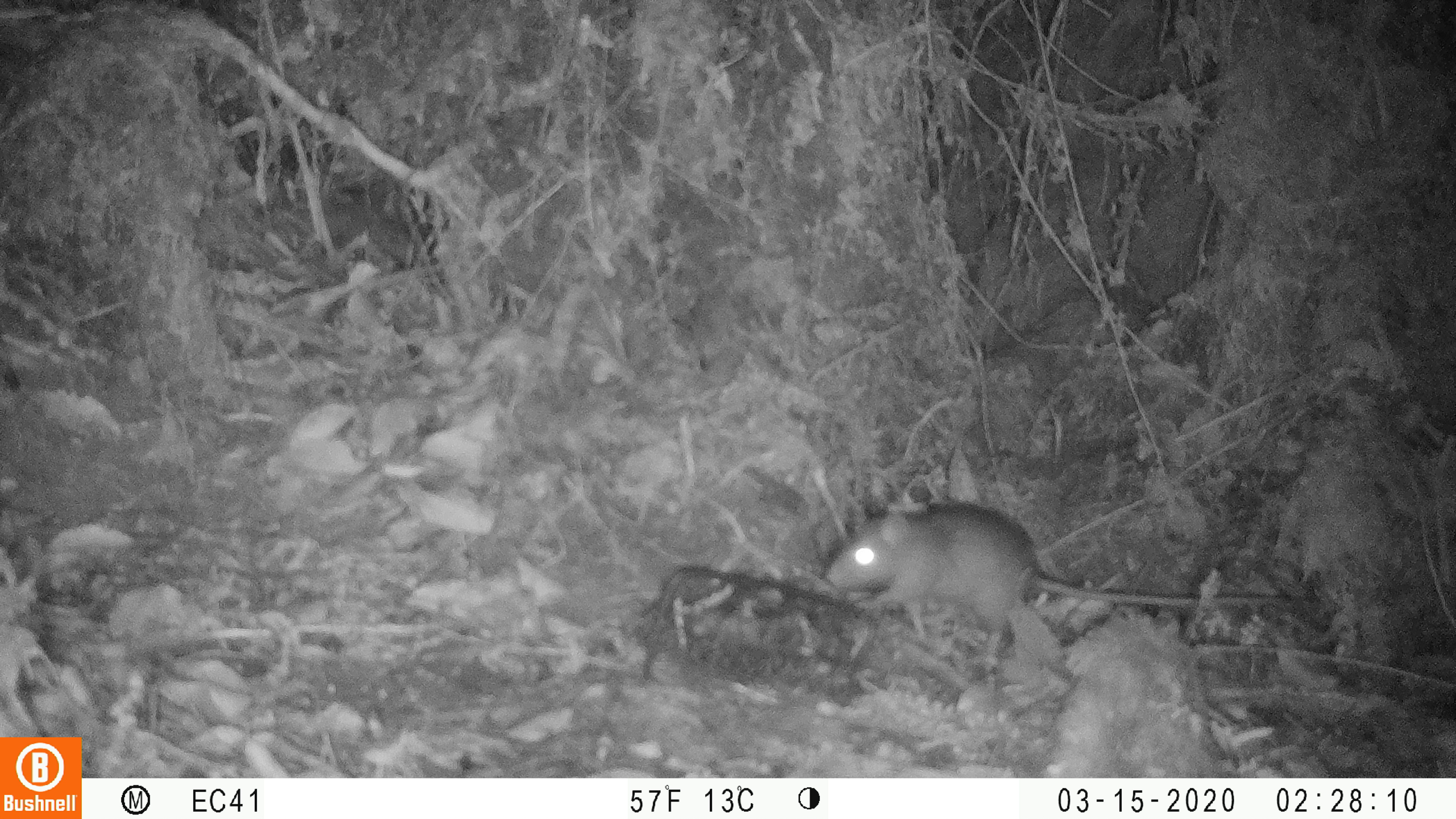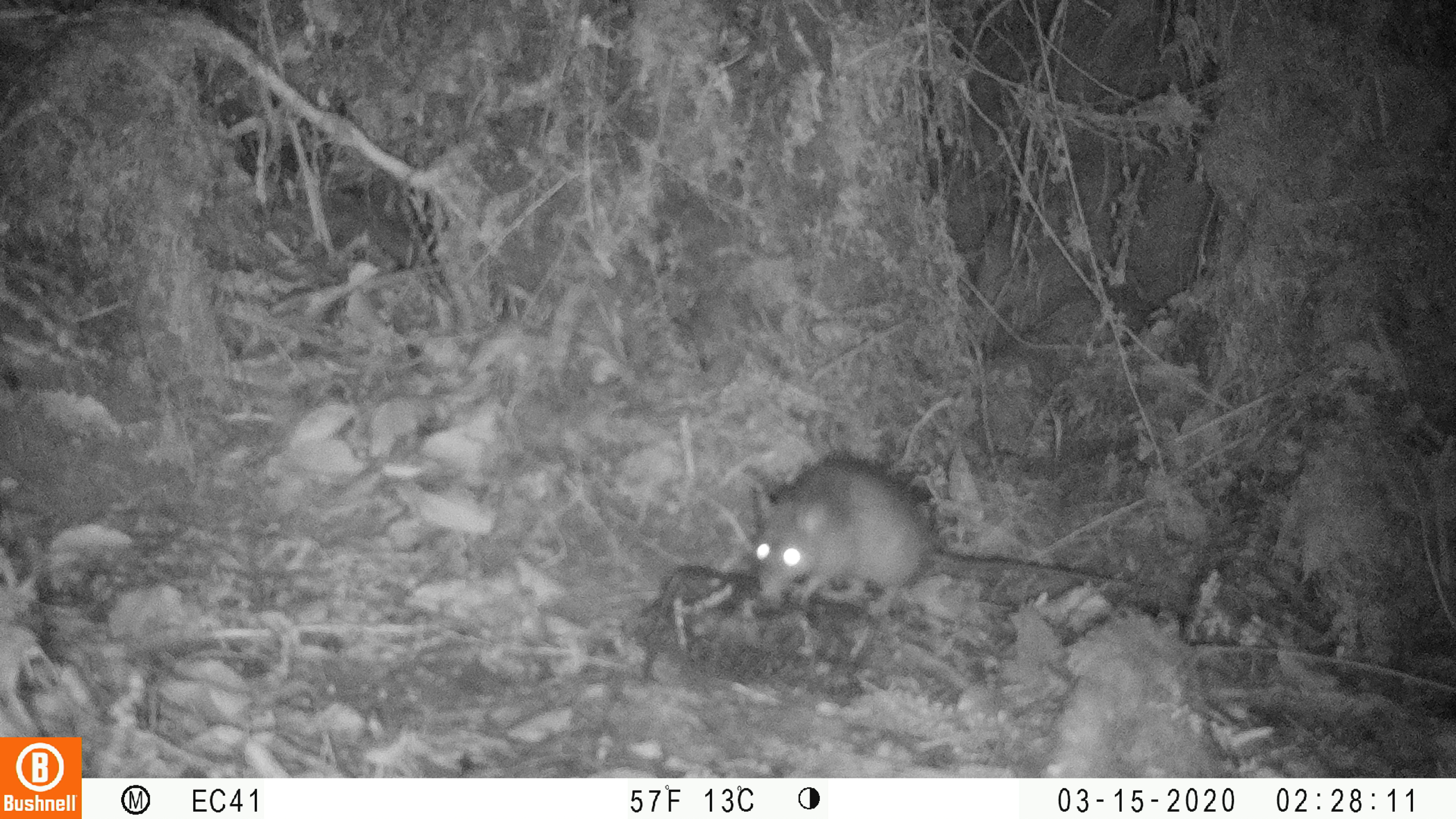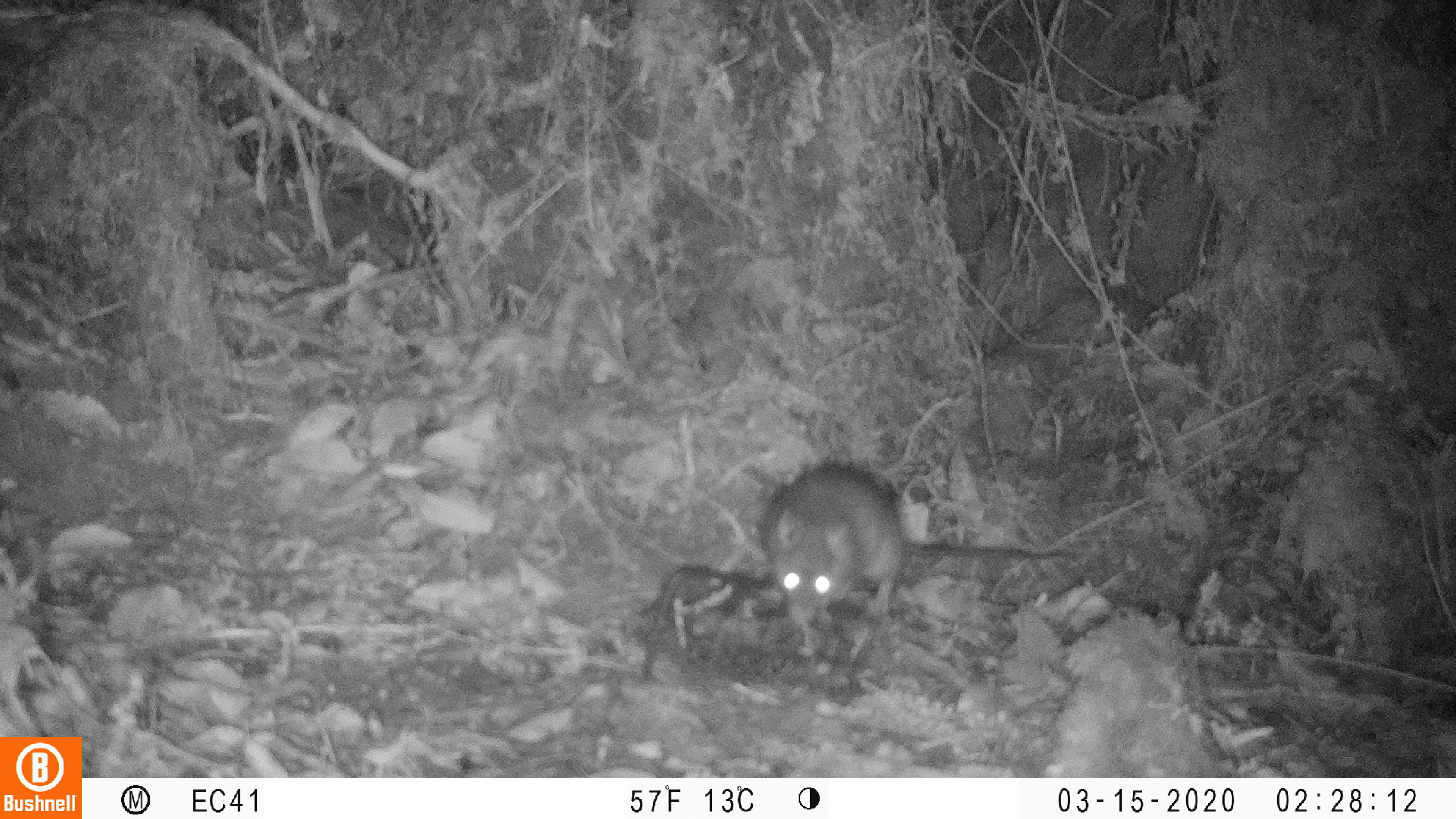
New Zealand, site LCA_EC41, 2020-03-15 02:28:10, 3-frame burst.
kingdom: Animalia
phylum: Chordata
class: Mammalia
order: Rodentia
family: Muridae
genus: Rattus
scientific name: Rattus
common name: rat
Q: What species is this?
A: Rat (Rattus).